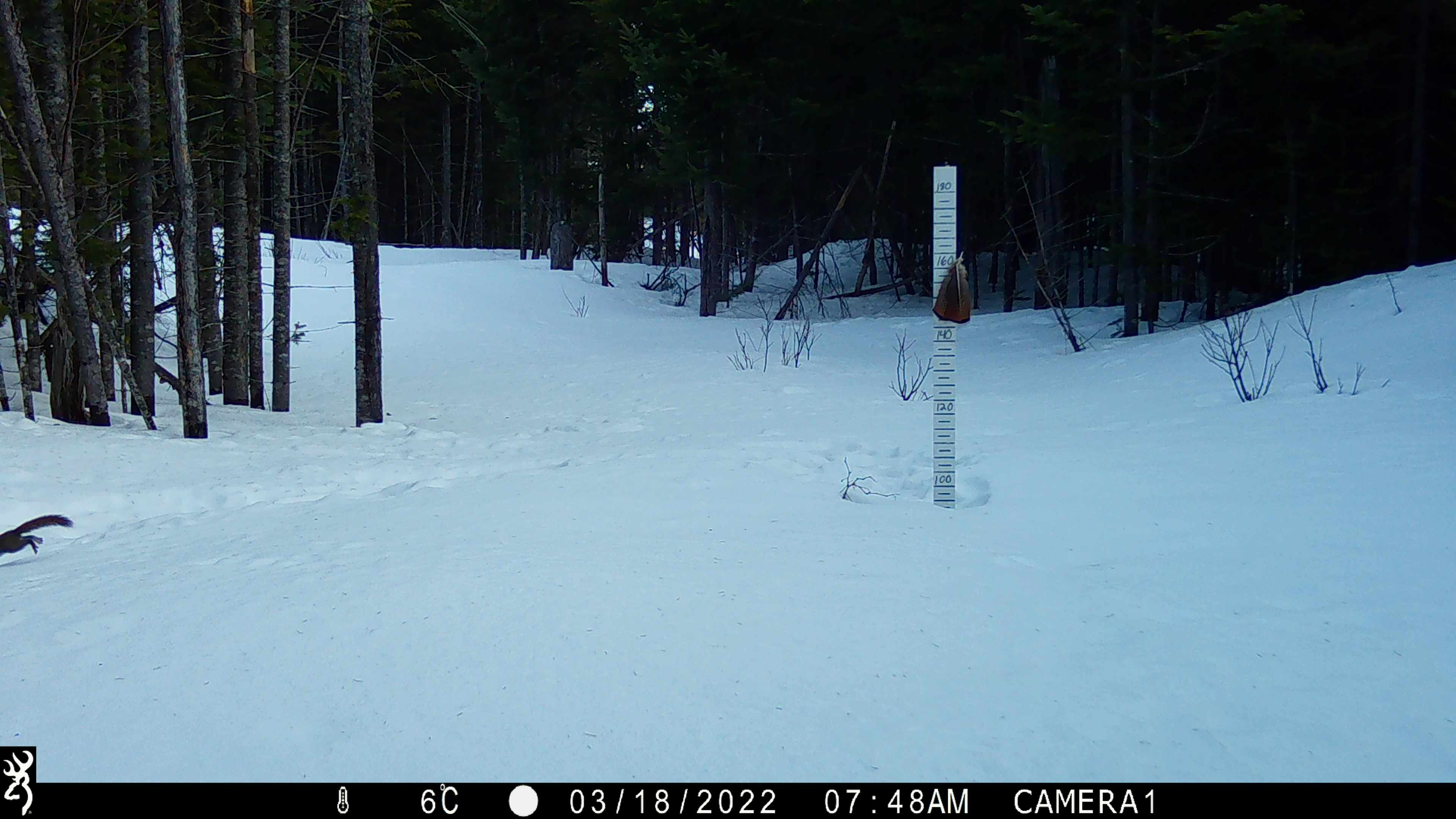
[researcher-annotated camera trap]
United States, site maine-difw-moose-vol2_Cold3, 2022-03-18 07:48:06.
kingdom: Animalia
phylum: Chordata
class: Mammalia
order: Rodentia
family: Sciuridae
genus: Tamiasciurus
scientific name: Tamiasciurus hudsonicus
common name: red squirrel